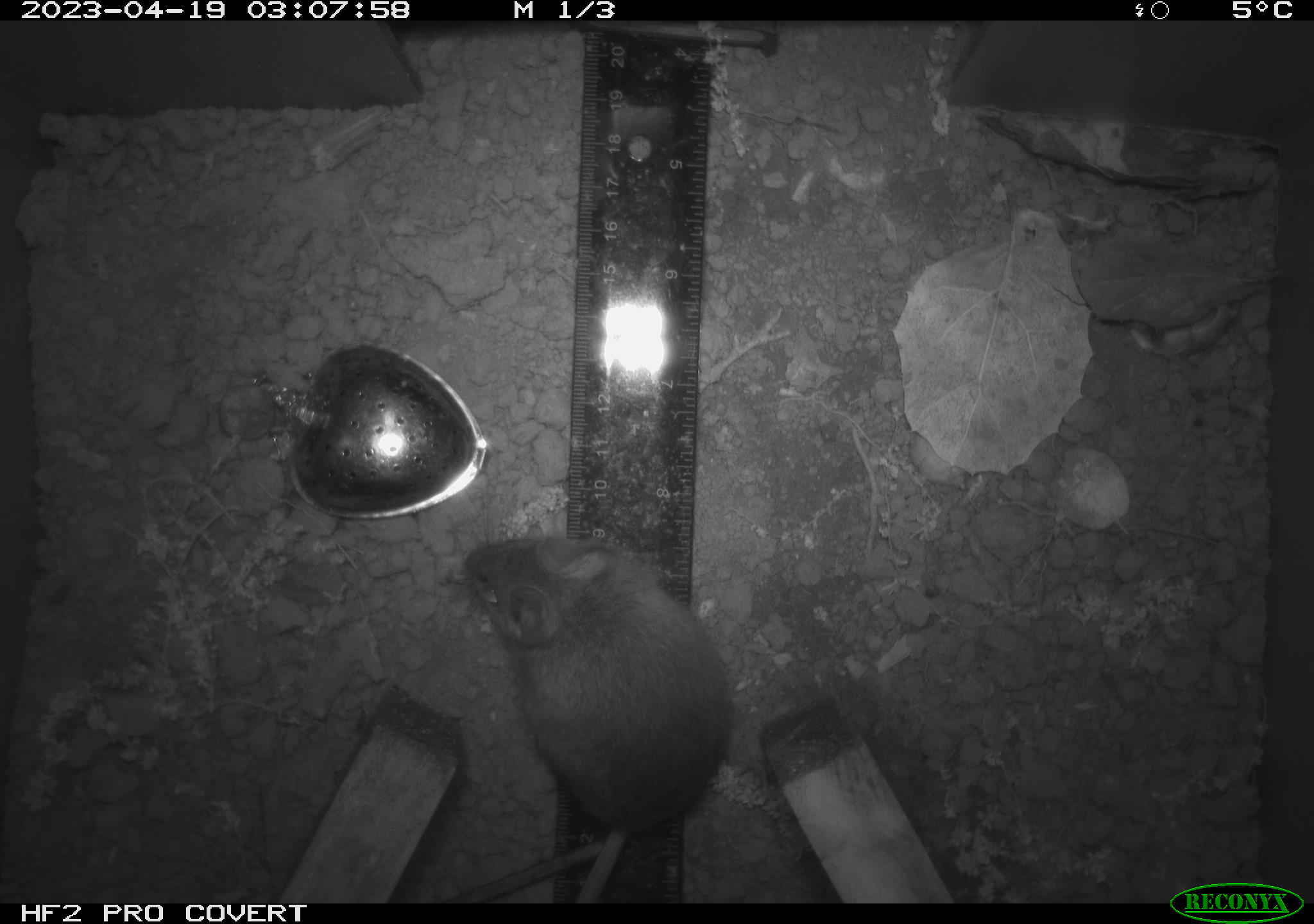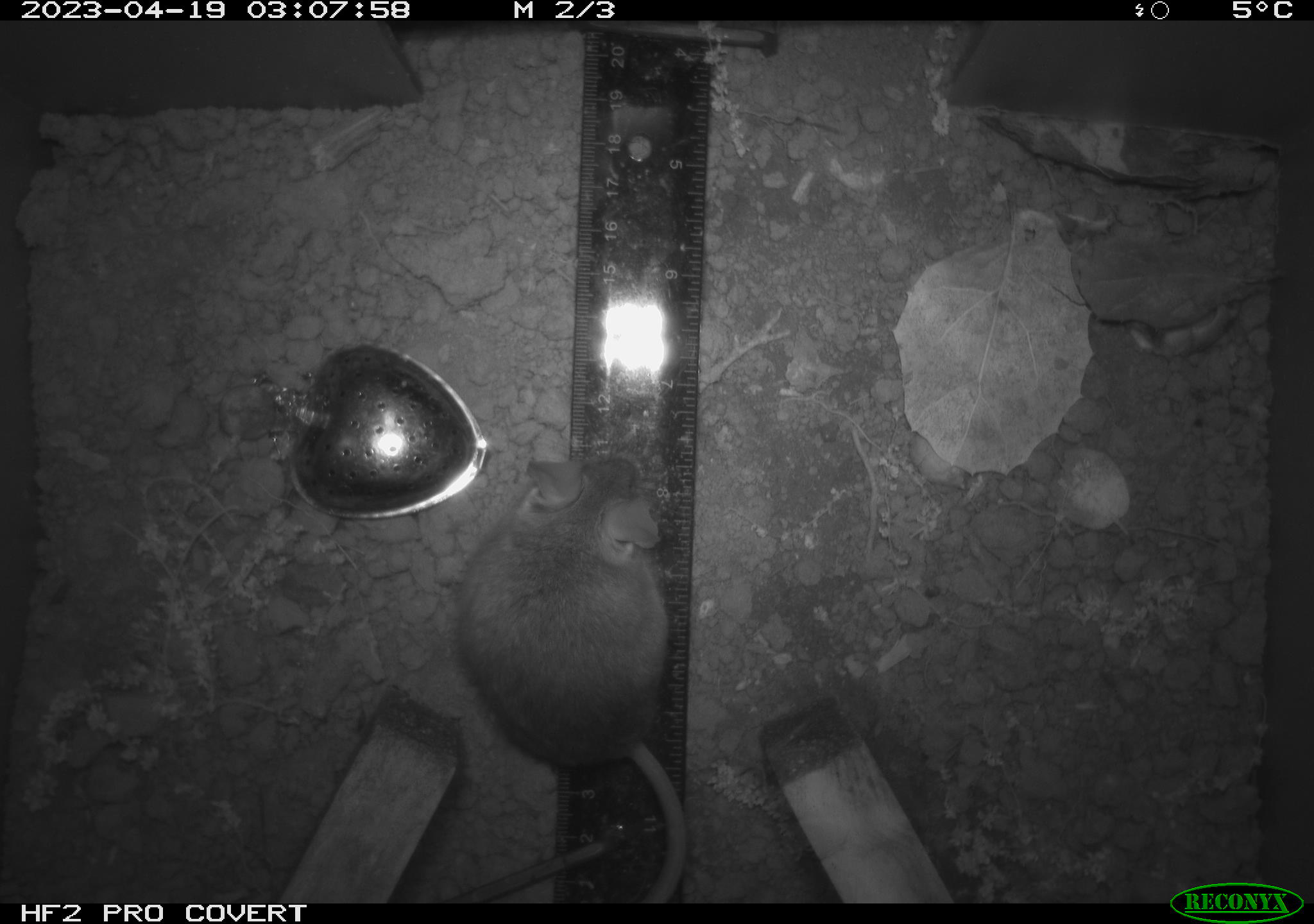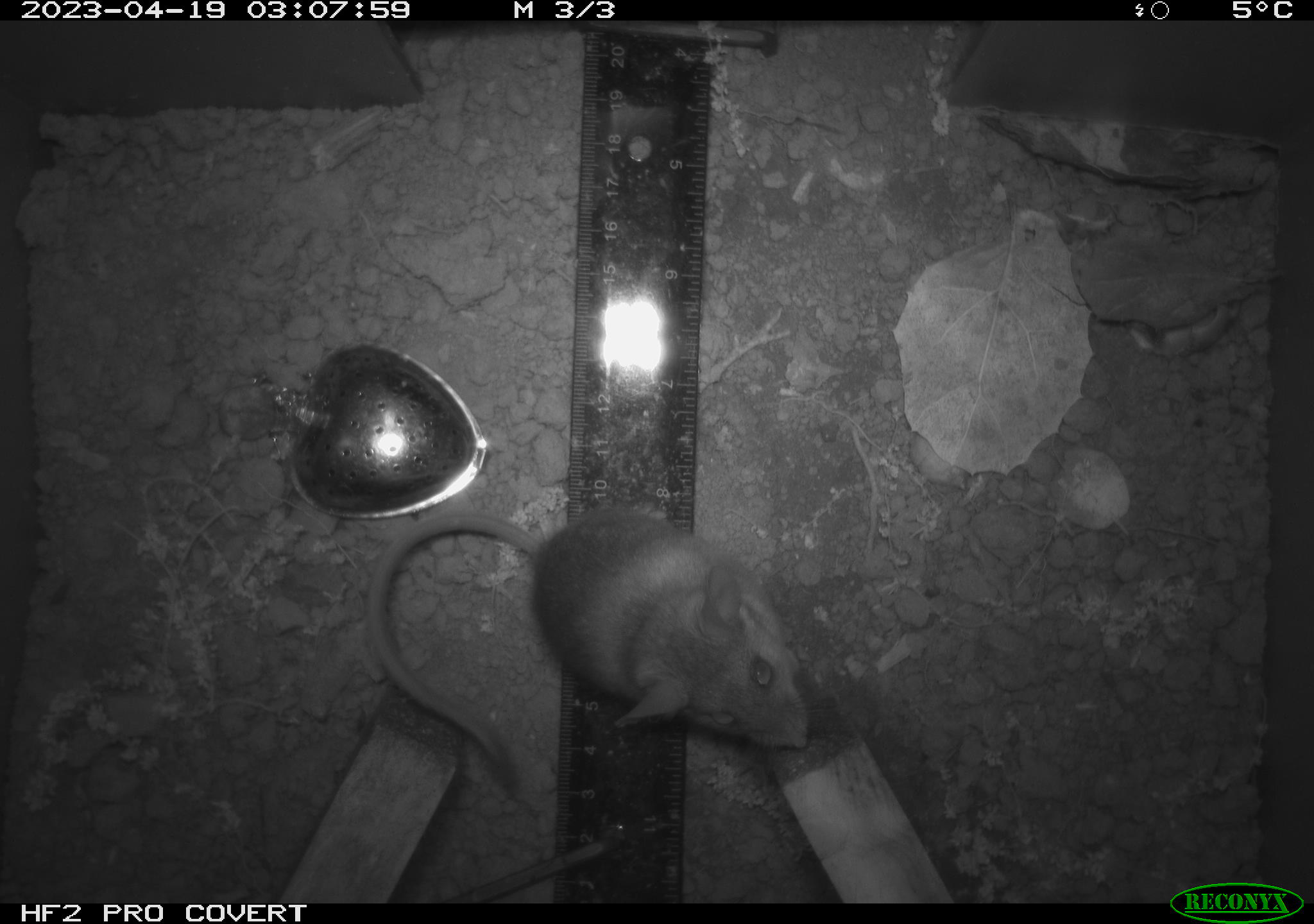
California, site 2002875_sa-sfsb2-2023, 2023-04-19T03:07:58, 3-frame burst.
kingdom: Animalia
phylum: Chordata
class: Mammalia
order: Rodentia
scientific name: Rodentia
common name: mouse species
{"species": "mouse species (Rodentia)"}